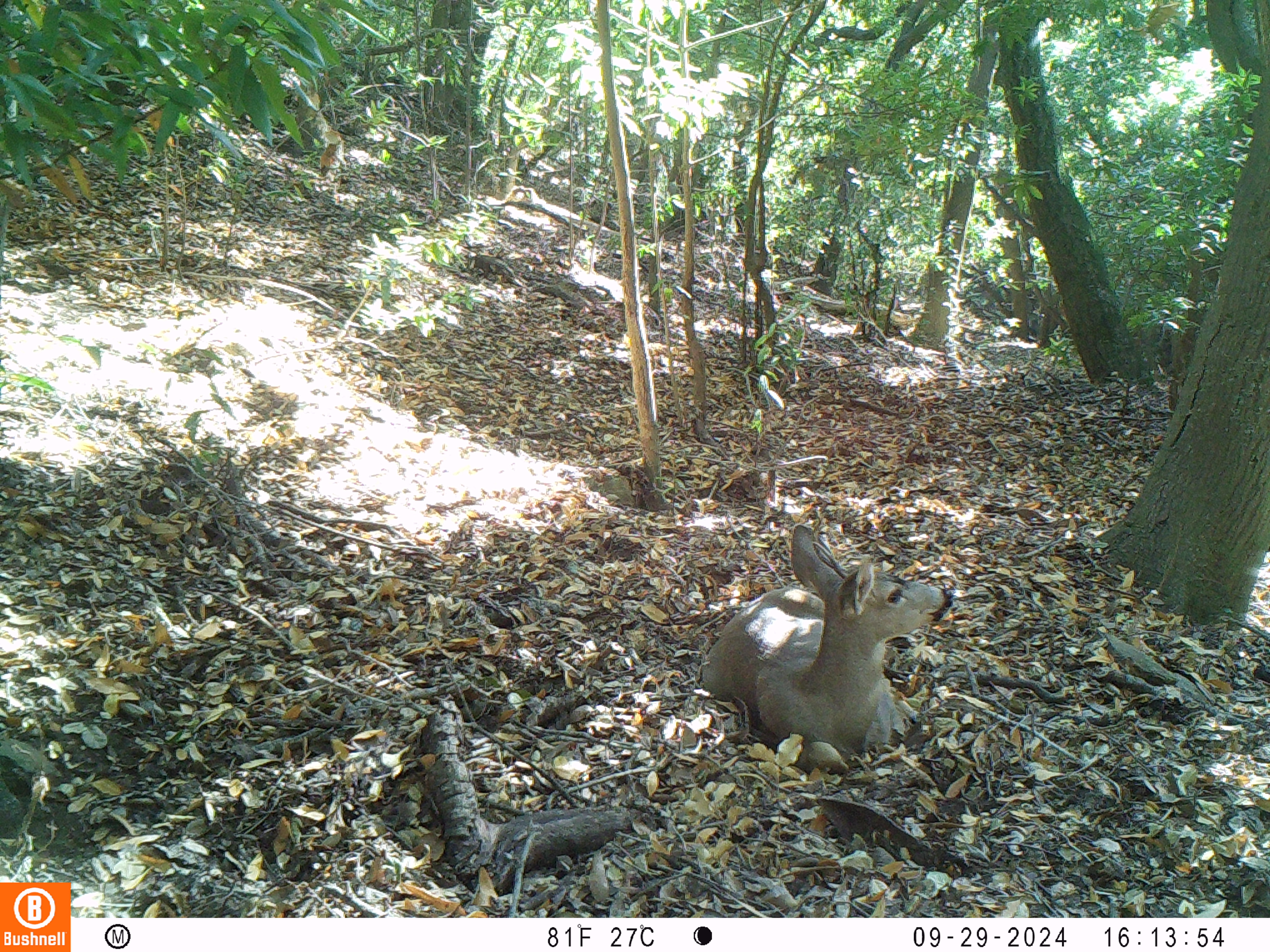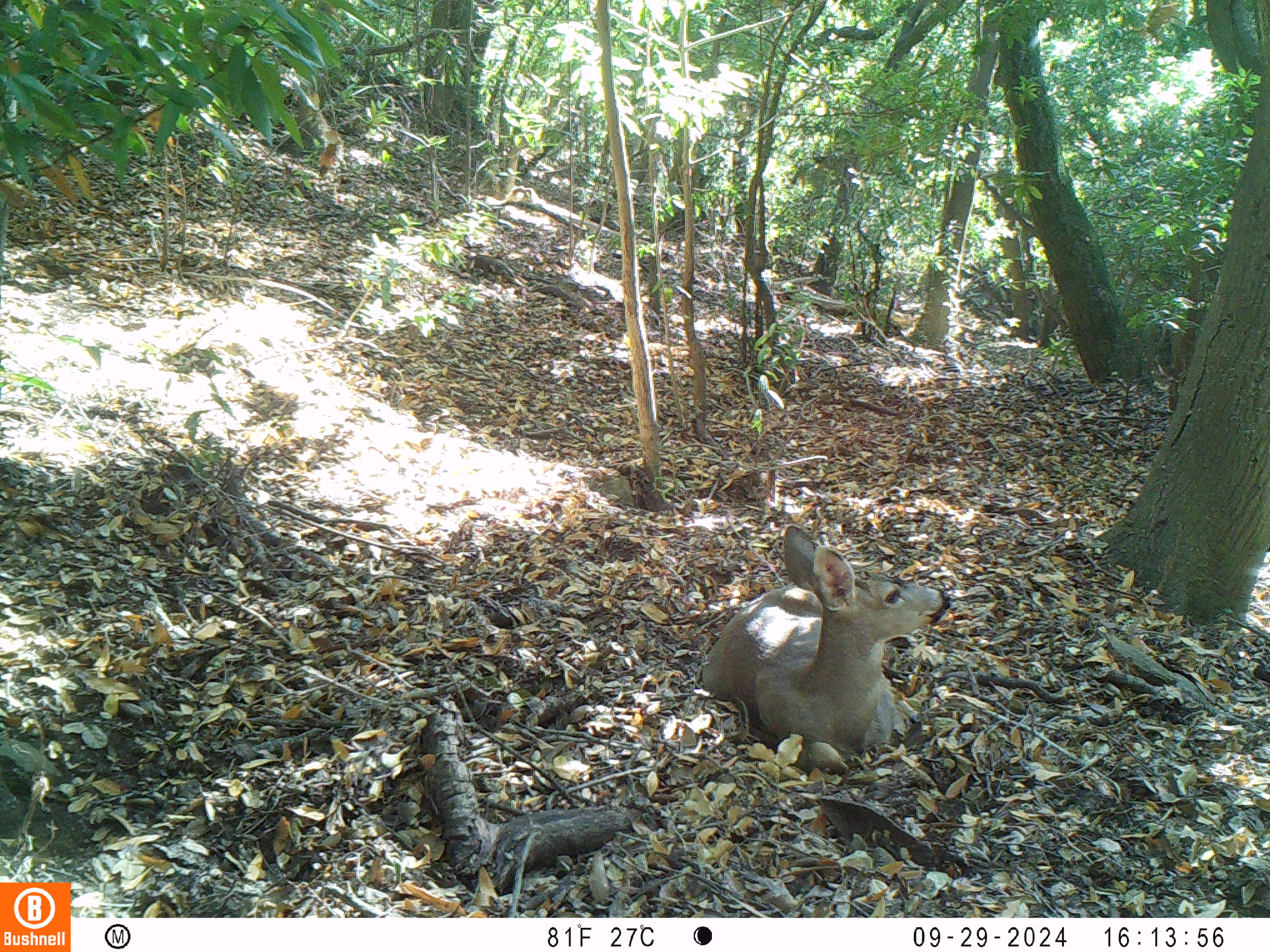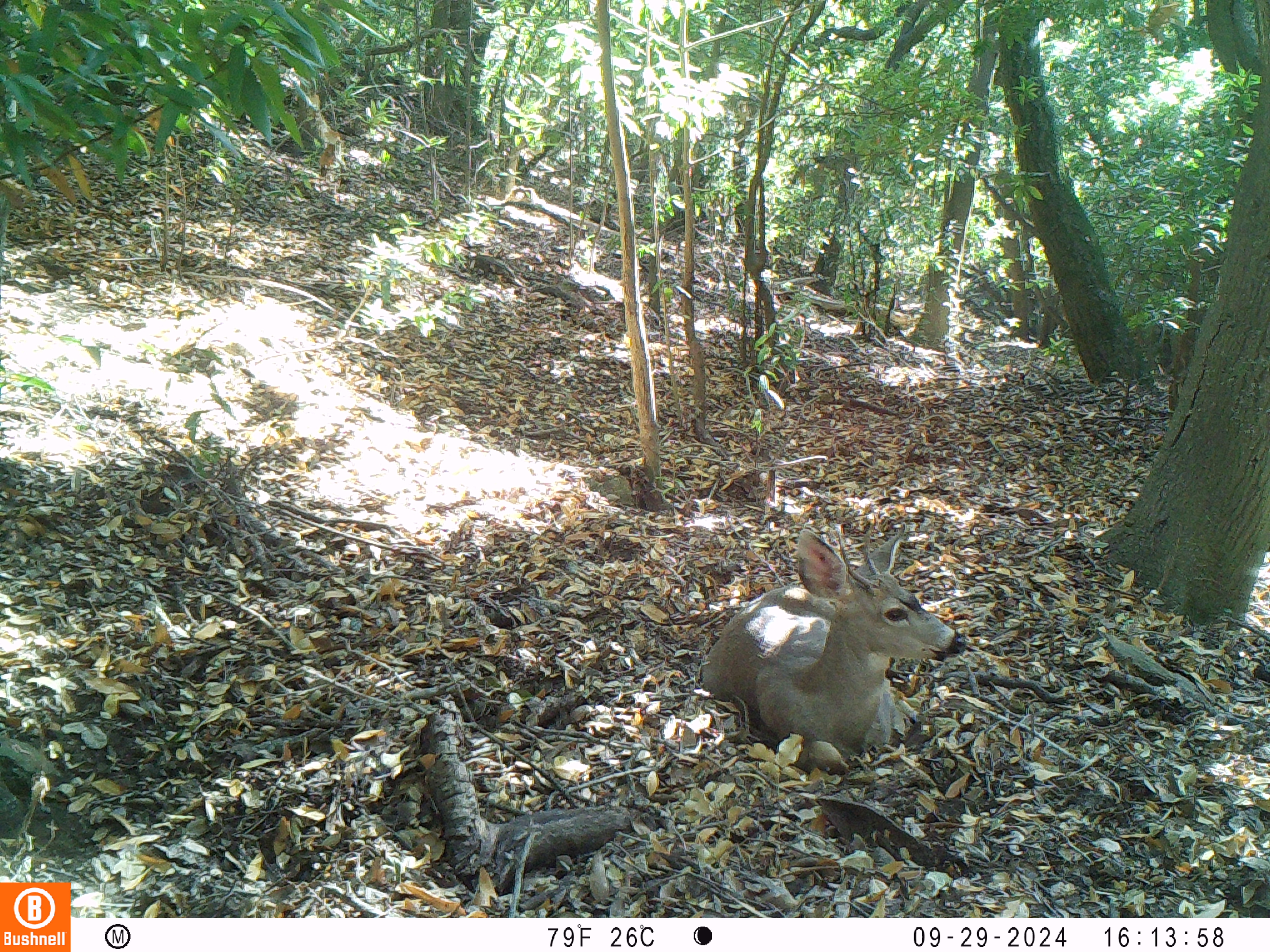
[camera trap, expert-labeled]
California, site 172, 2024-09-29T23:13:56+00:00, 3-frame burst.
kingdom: Animalia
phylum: Chordata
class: Mammalia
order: Artiodactyla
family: Cervidae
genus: Odocoileus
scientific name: Odocoileus hemionus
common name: mule deer